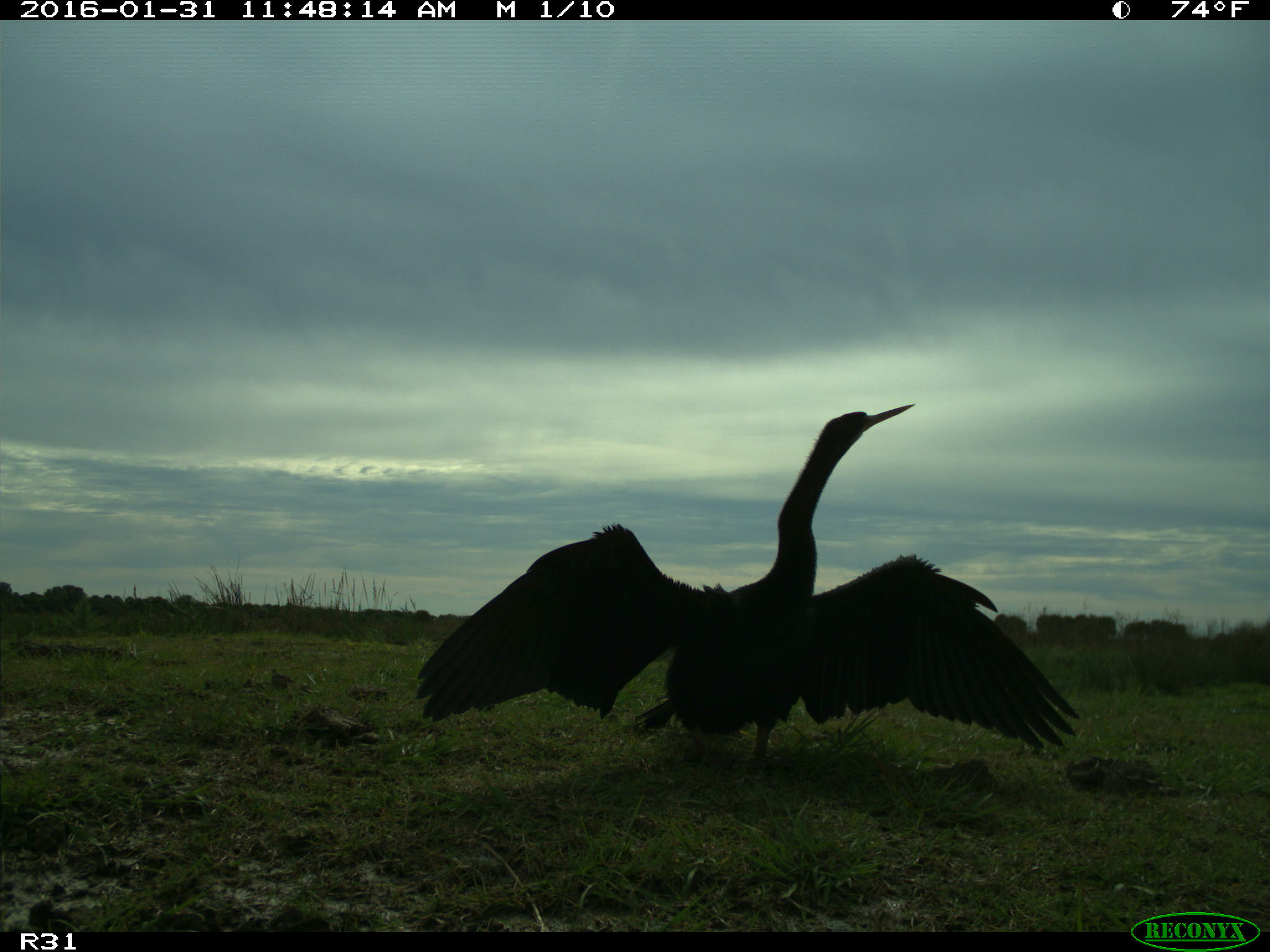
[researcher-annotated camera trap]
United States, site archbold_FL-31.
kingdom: Animalia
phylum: Chordata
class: Aves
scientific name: Aves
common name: birds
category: unidentified bird